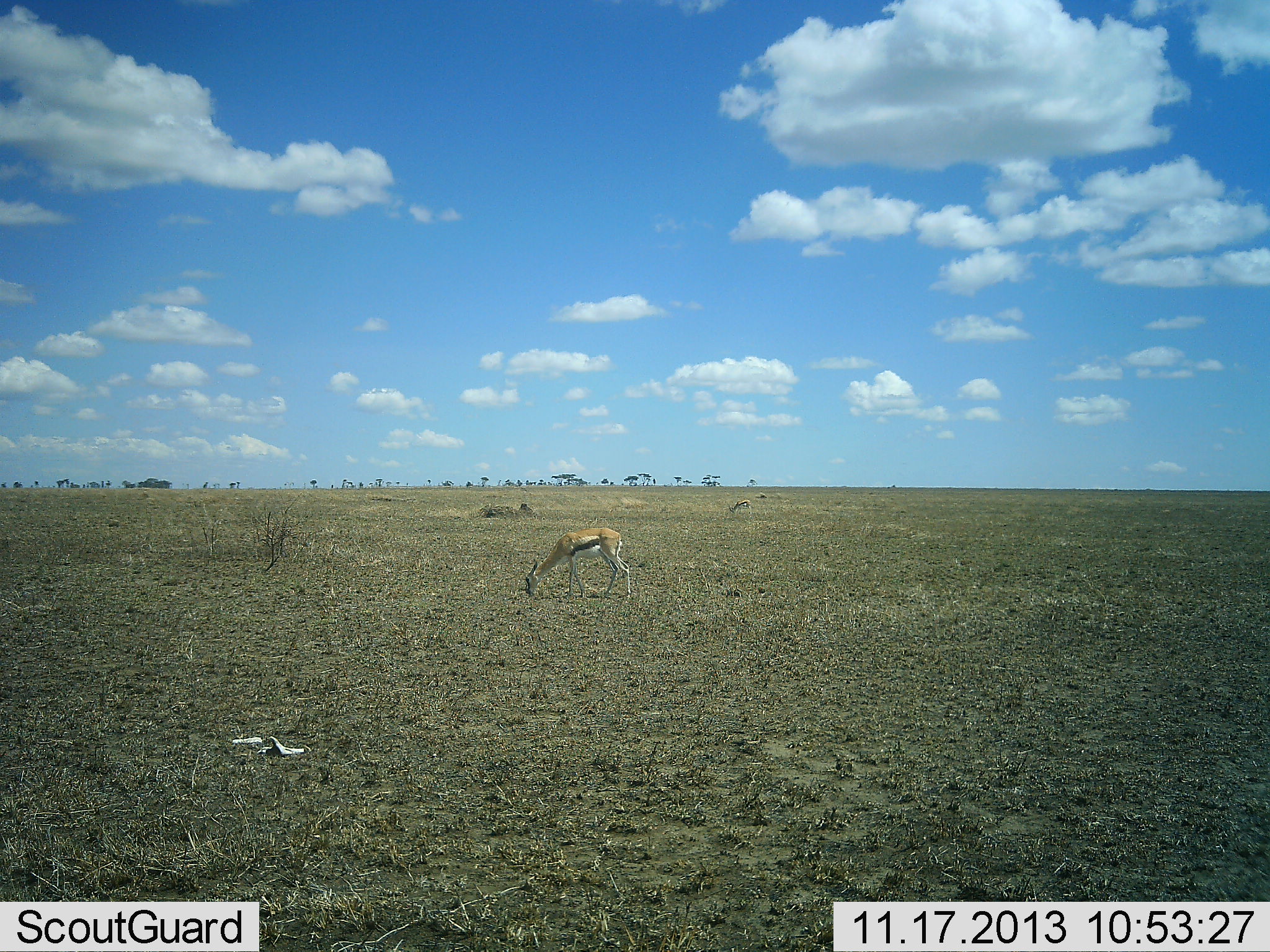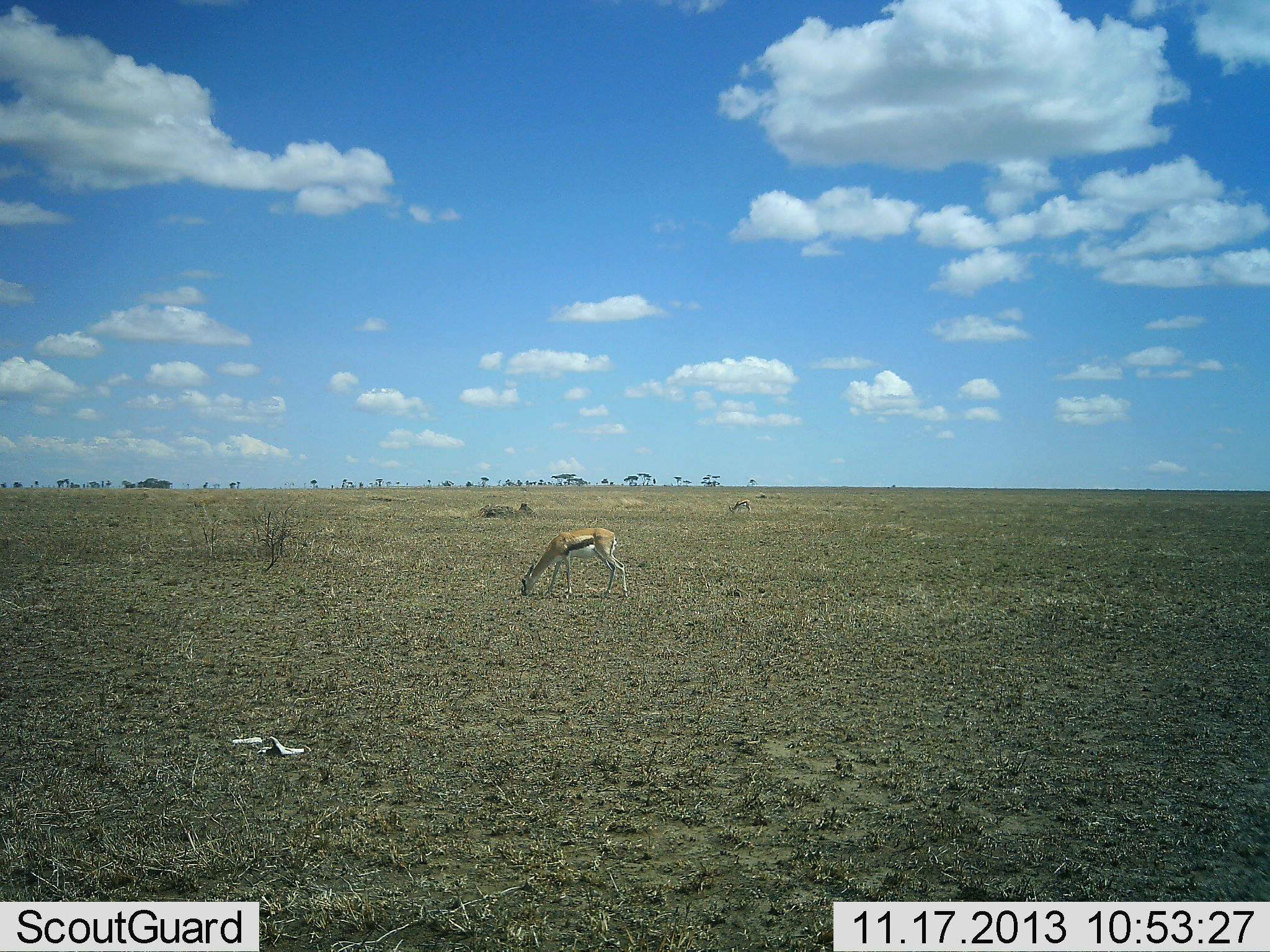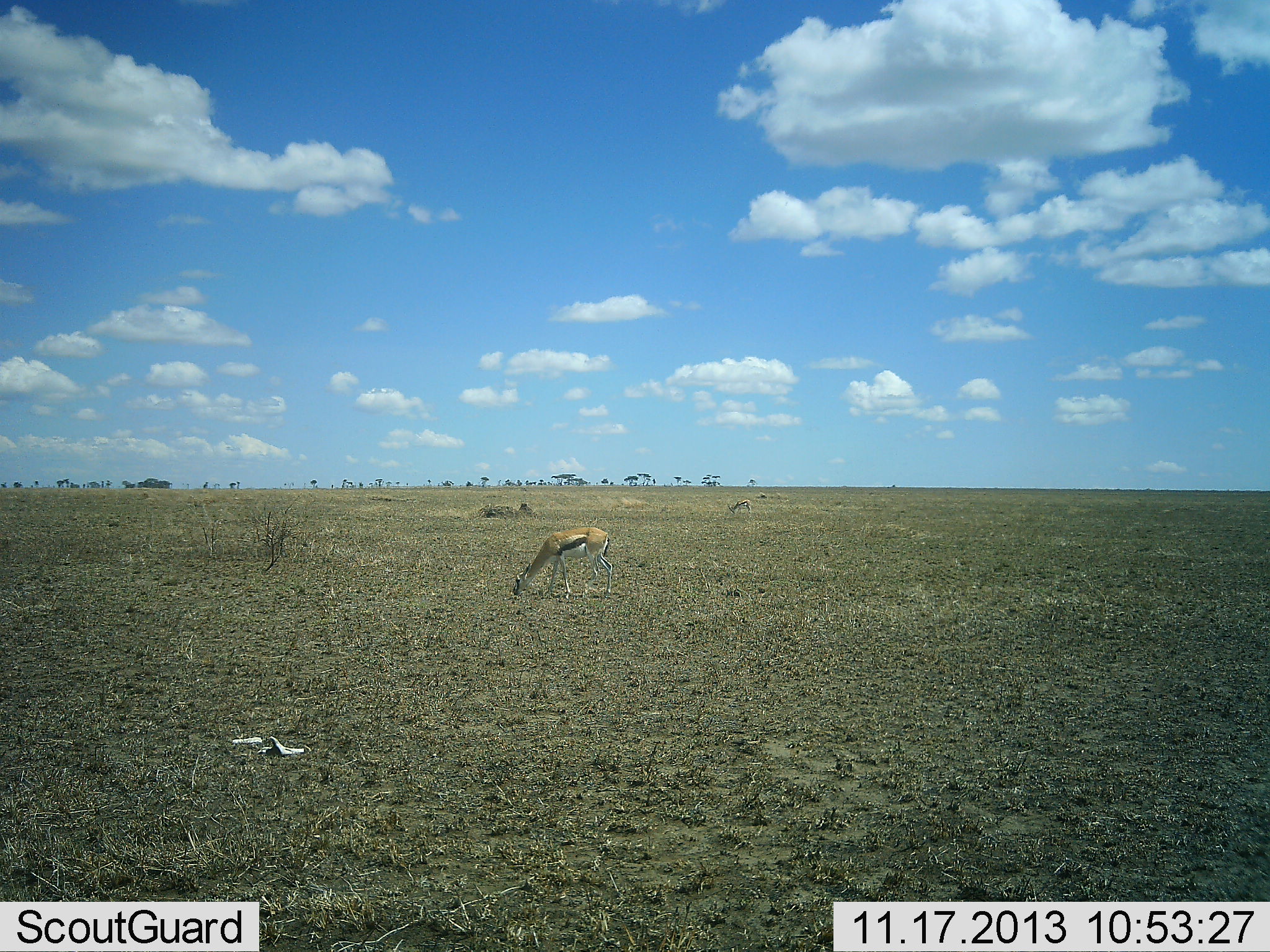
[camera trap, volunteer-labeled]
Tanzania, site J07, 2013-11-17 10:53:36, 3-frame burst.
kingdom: Animalia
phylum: Chordata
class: Mammalia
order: Artiodactyla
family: Bovidae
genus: Eudorcas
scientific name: Eudorcas thomsonii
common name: thomson's gazelle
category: gazellethomsons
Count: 1.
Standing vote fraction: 9%.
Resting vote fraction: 0%.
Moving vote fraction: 18%.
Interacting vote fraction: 0%.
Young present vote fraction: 0%.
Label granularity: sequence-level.